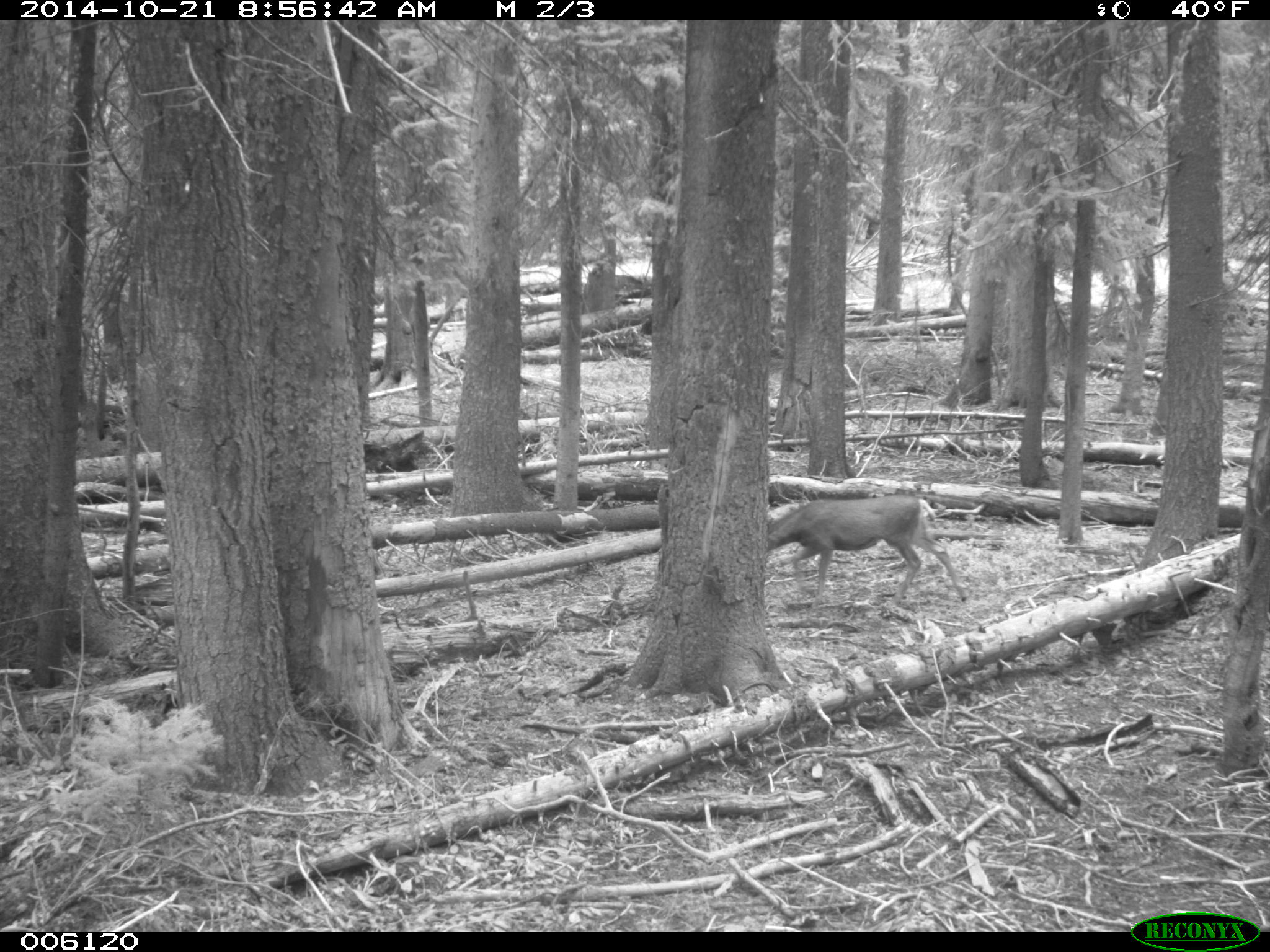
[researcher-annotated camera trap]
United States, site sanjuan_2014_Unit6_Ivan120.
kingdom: Animalia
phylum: Chordata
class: Mammalia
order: Artiodactyla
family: Cervidae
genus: Odocoileus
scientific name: Odocoileus hemionus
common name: mule deer